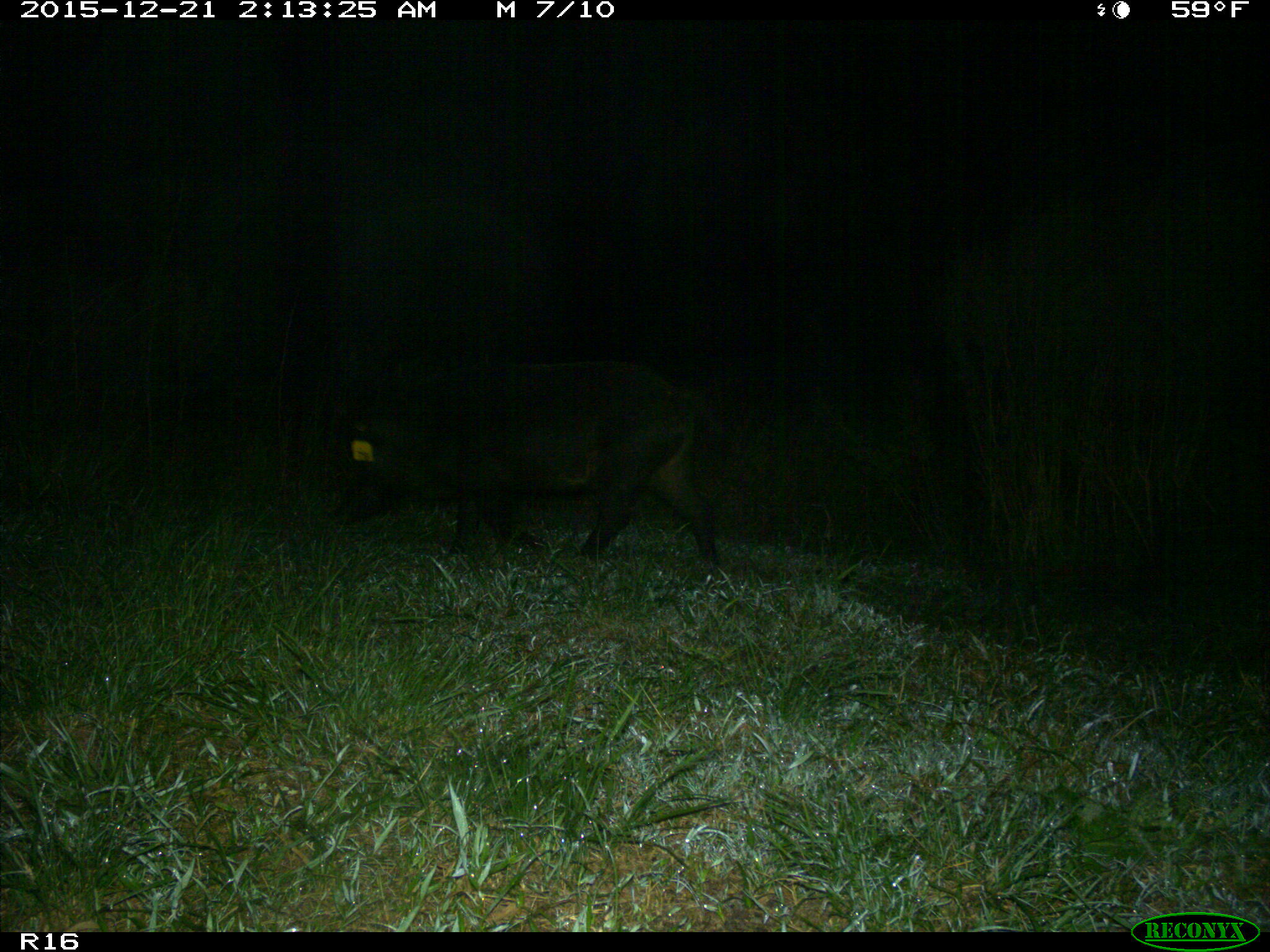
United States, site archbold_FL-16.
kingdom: Animalia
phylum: Chordata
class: Mammalia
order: Artiodactyla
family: Suidae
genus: Sus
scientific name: Sus scrofa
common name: wild boar